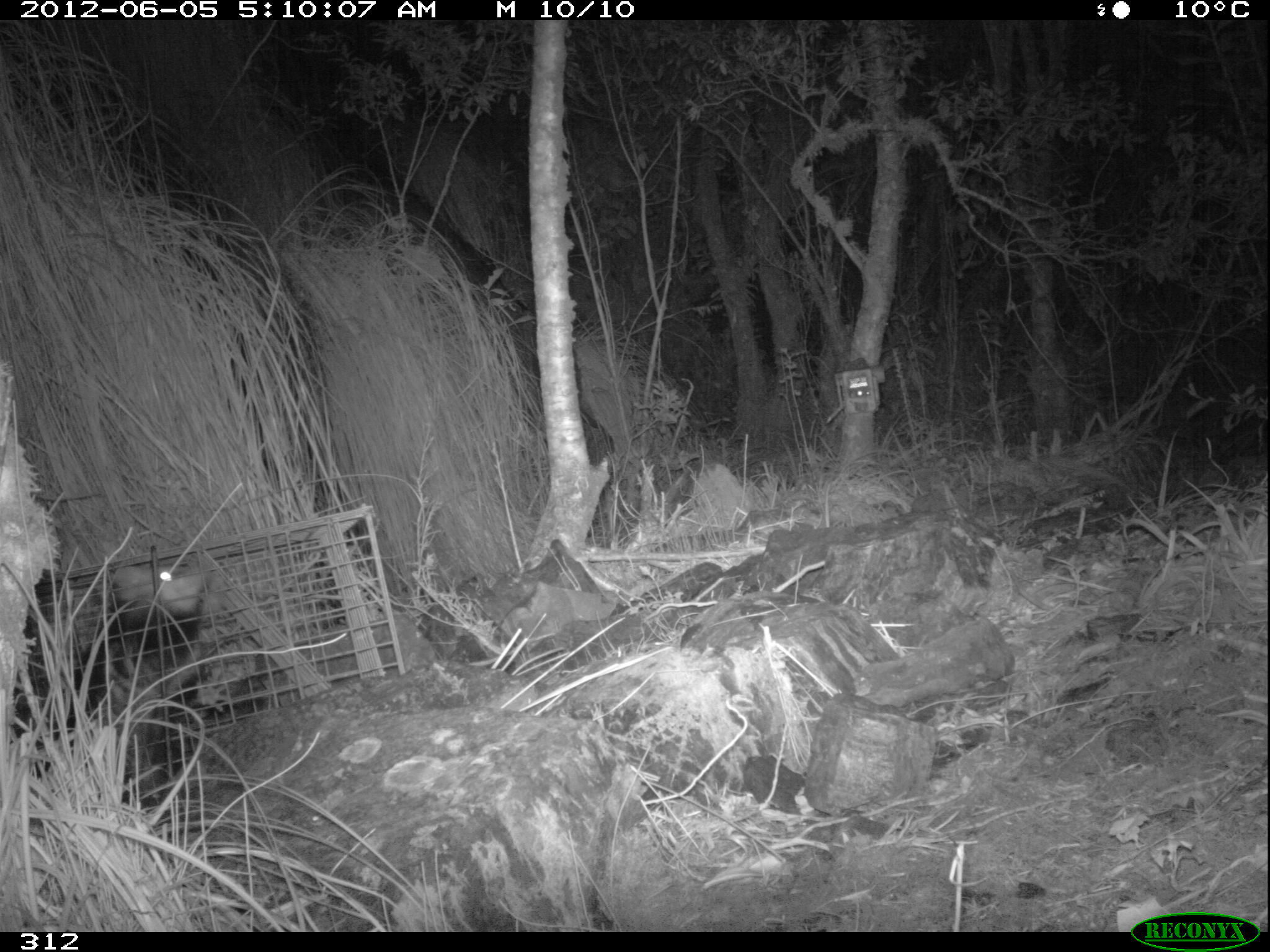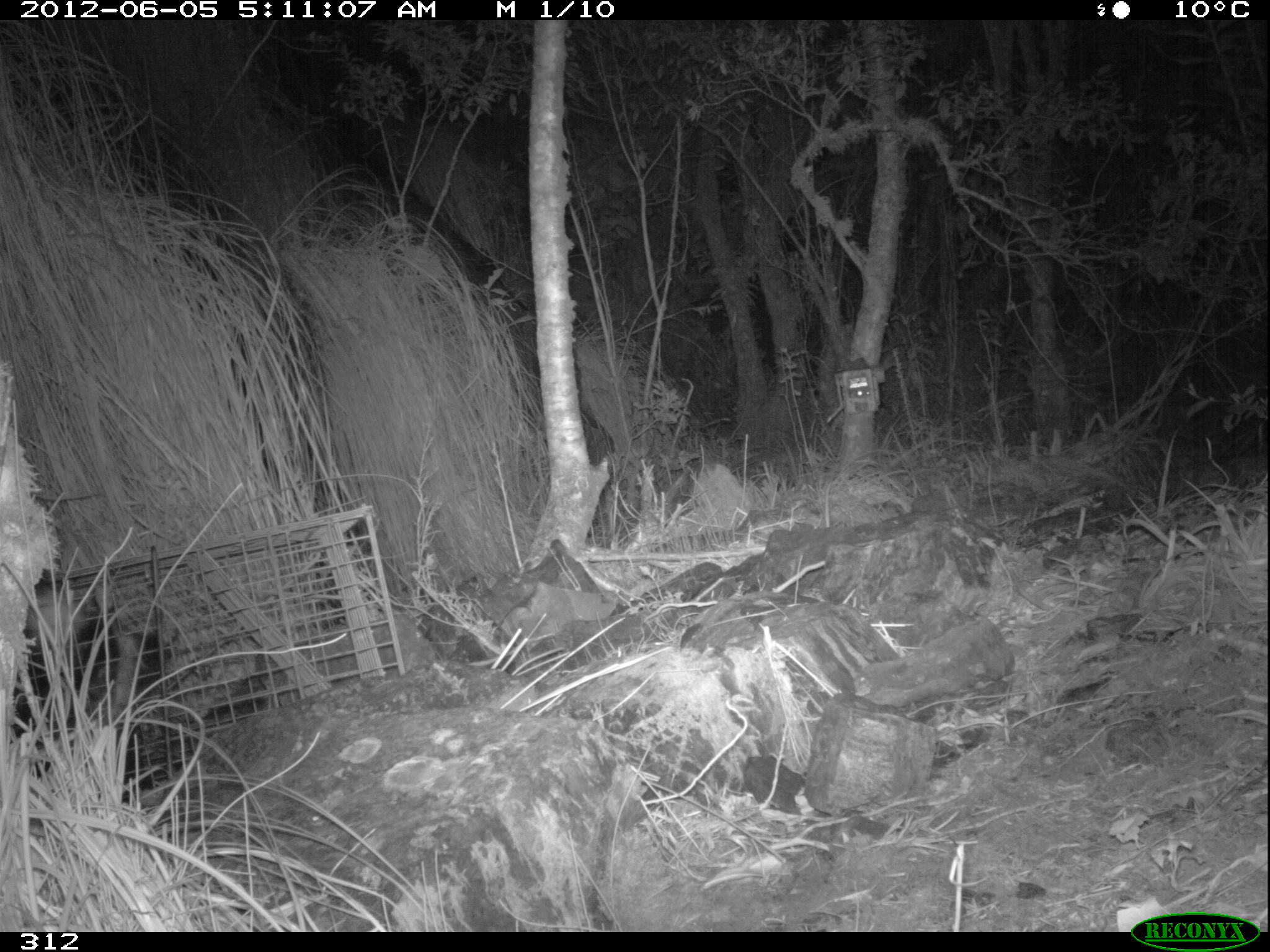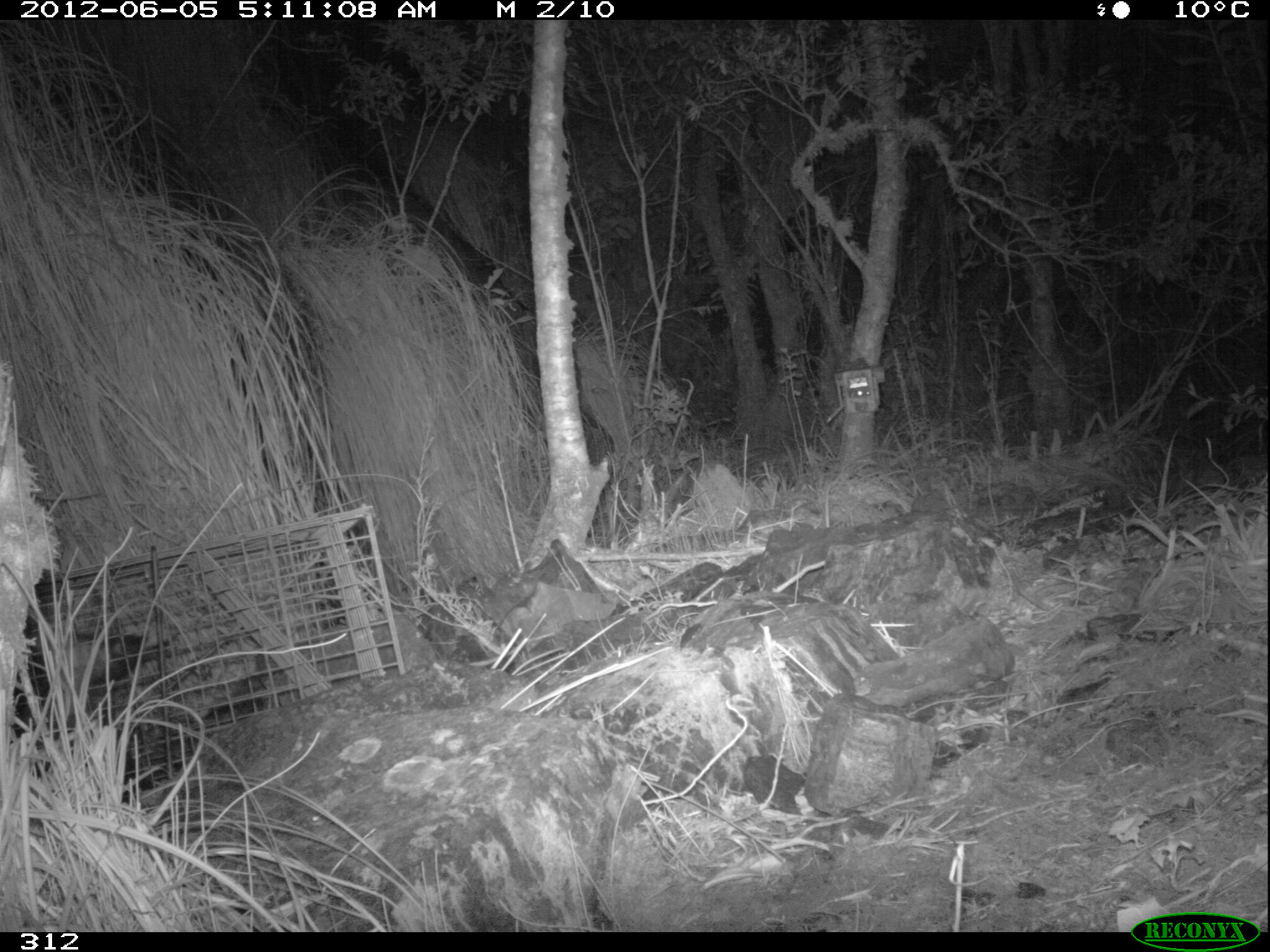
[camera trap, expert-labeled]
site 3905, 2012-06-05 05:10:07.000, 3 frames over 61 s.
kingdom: Animalia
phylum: Chordata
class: Mammalia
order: Didelphimorphia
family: Didelphidae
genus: Didelphis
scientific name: Didelphis pernigra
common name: andean white-eared opossum